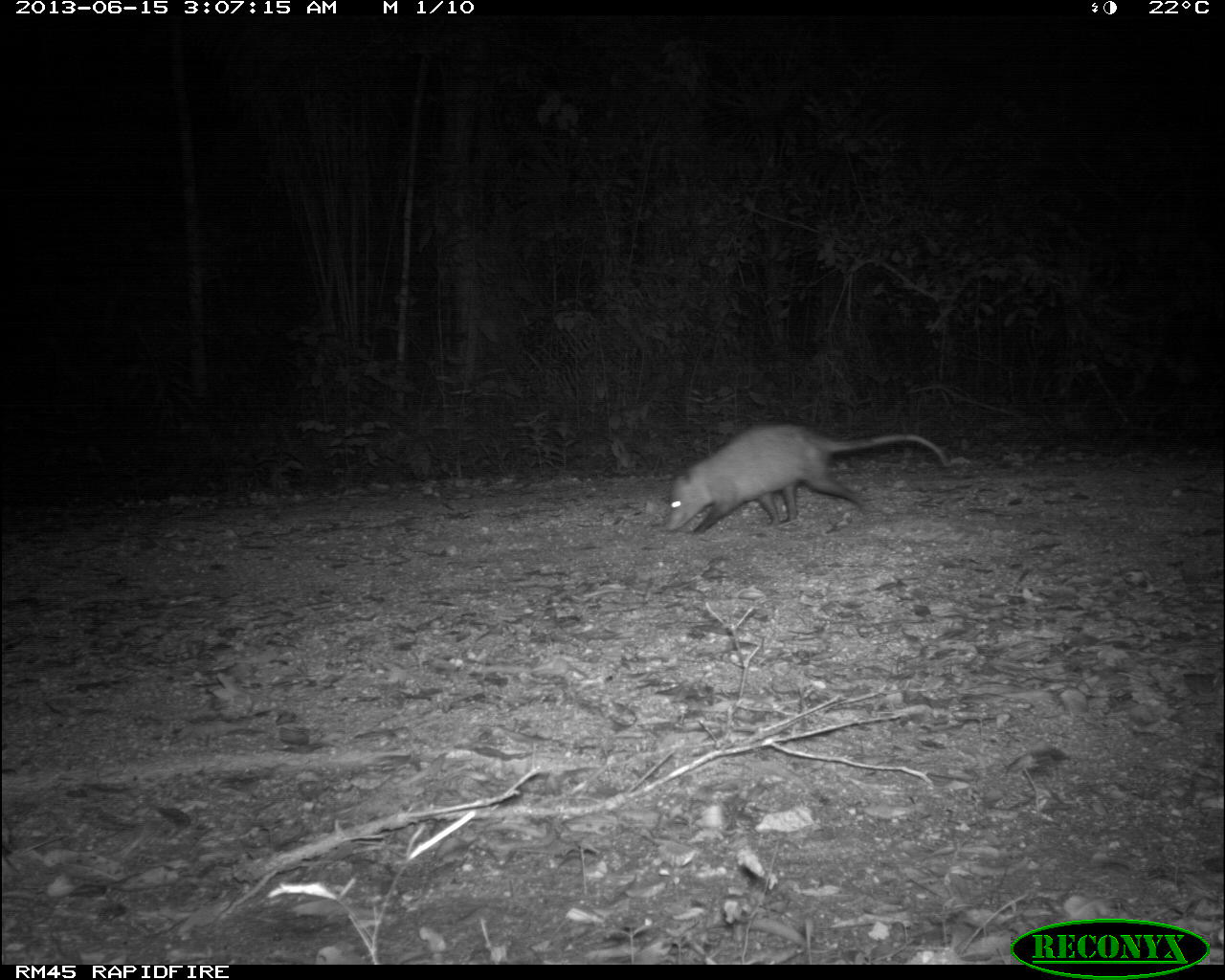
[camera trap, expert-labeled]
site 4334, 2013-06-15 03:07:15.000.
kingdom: Animalia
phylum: Chordata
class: Mammalia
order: Didelphimorphia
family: Didelphidae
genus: Didelphis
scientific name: Didelphis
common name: american opossums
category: didelphis sp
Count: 1.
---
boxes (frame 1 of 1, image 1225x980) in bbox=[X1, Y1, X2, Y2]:
didelphis sp: bbox=[661, 422, 946, 535]